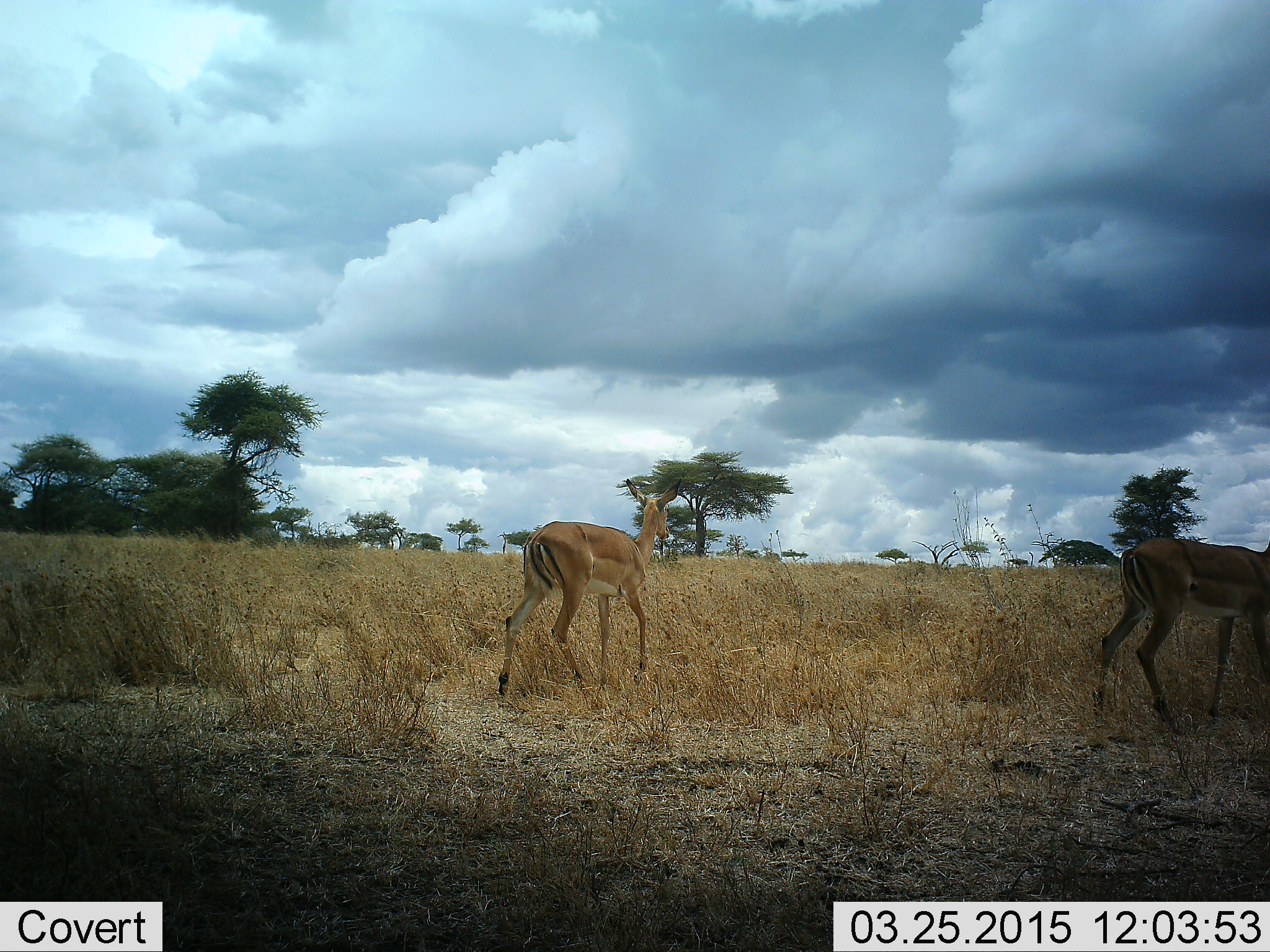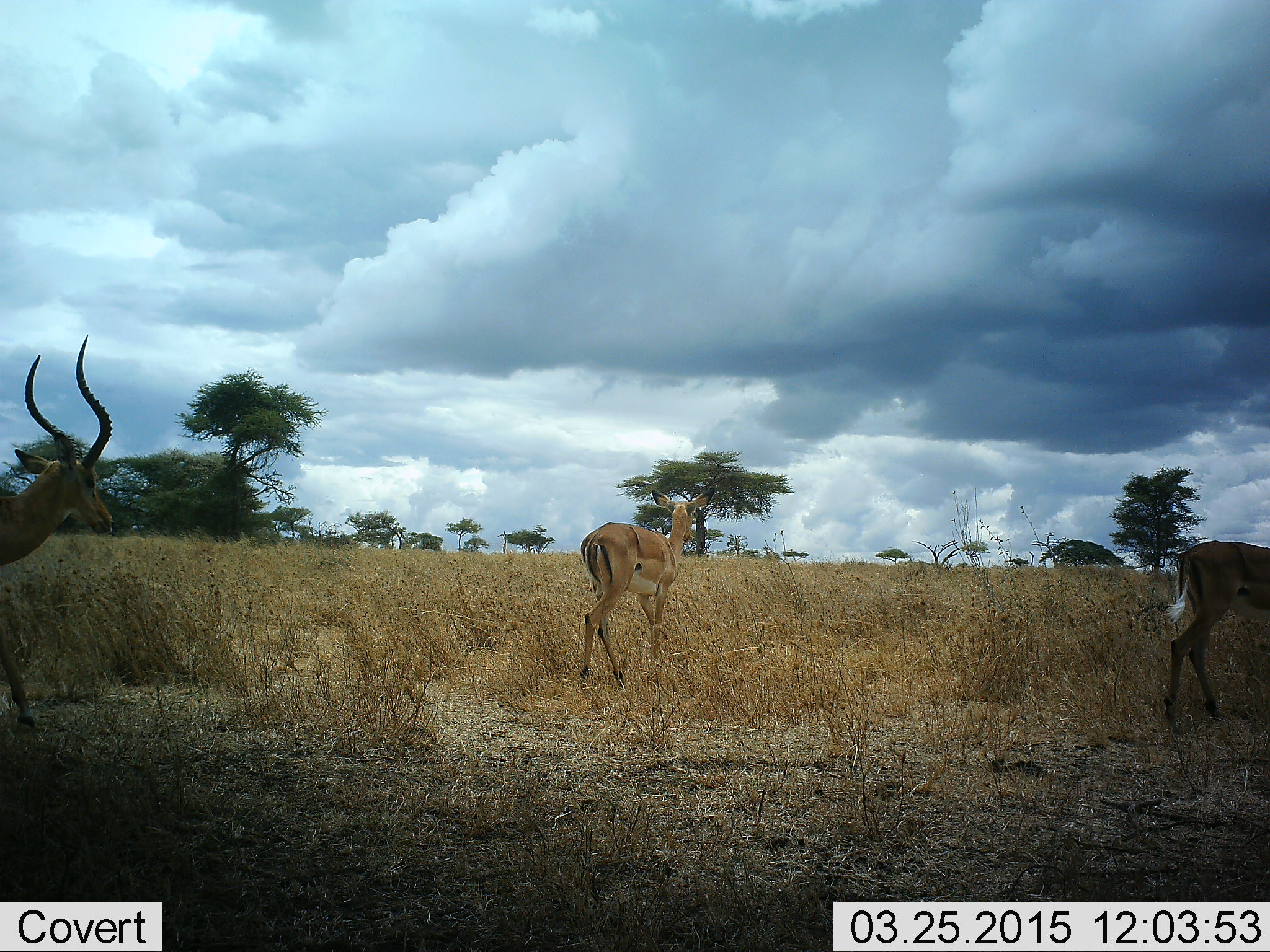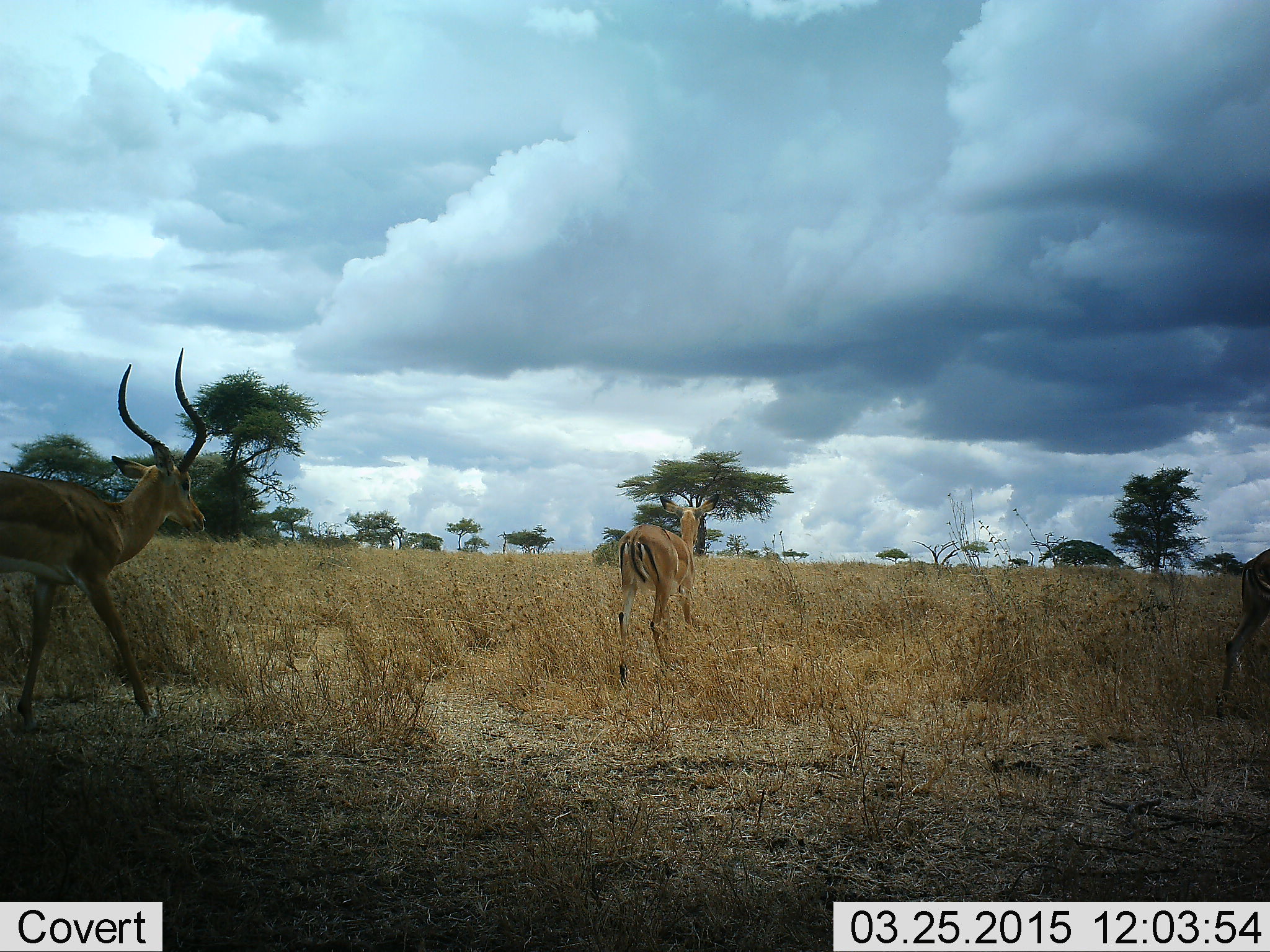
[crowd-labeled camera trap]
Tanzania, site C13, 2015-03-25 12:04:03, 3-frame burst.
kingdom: Animalia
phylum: Chordata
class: Mammalia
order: Artiodactyla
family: Bovidae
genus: Aepyceros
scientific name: Aepyceros melampus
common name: impala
Impala (Aepyceros melampus), count 3. Behavior (volunteer vote fractions): standing 10%, resting 0%, moving 90%, interacting 0%. Young present (vote fraction): 0%. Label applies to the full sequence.